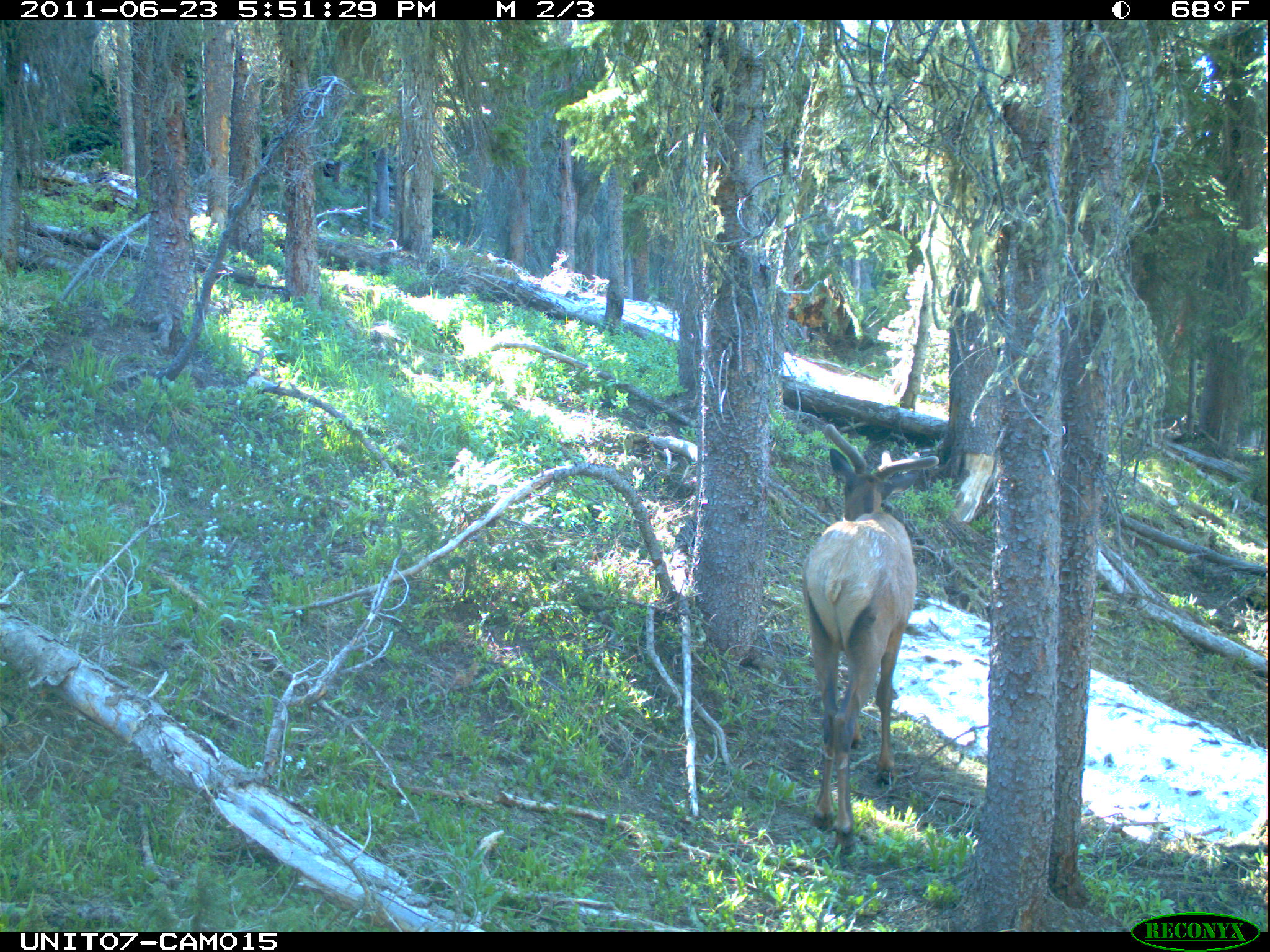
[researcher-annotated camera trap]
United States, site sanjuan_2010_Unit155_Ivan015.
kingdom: Animalia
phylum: Chordata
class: Mammalia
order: Artiodactyla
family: Cervidae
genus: Cervus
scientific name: Cervus elaphus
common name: red deer